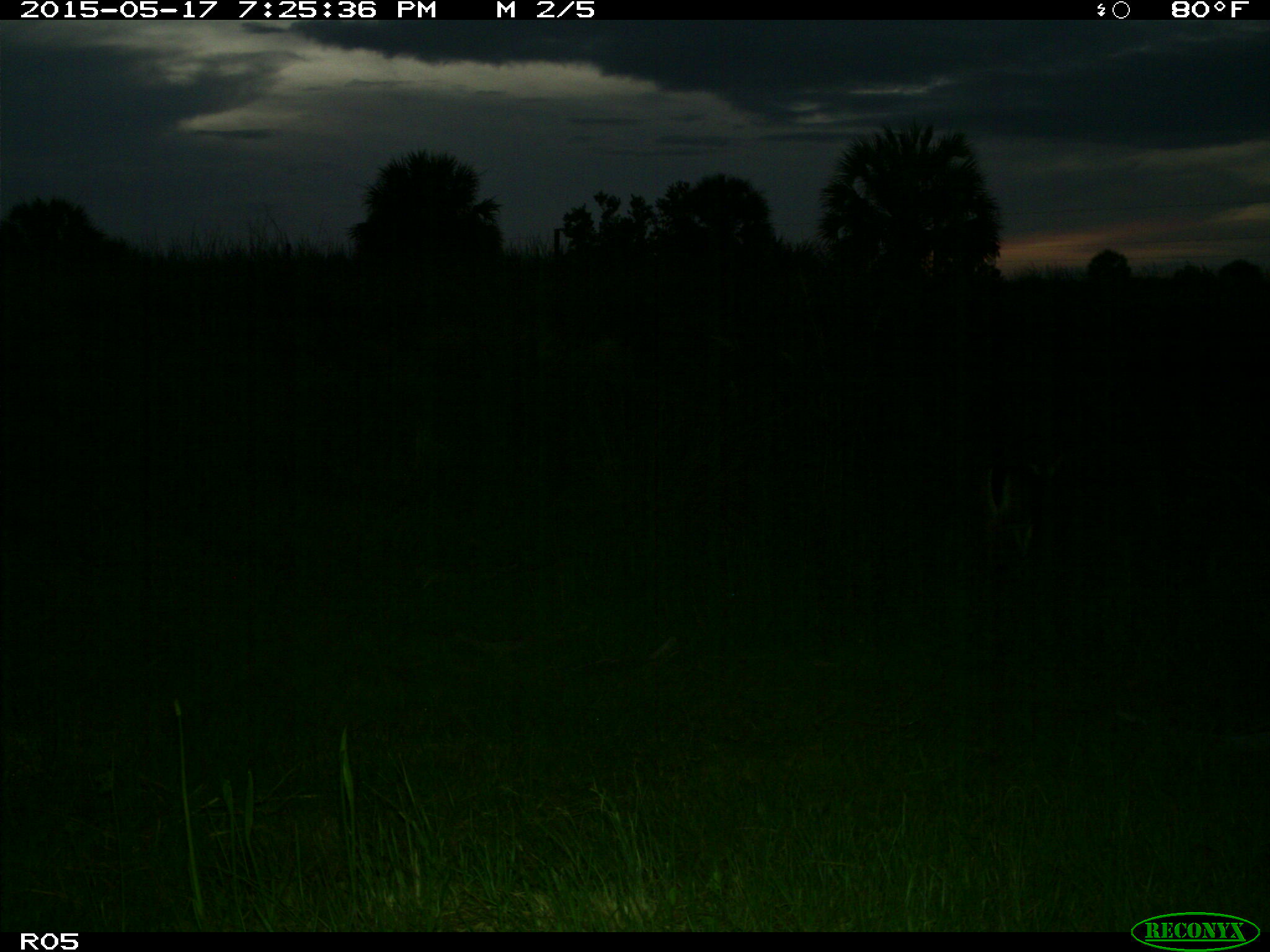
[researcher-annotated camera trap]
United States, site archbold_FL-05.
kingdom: Animalia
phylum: Chordata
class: Mammalia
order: Artiodactyla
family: Cervidae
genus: Odocoileus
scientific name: Odocoileus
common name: deer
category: unidentified deer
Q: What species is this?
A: Unidentified deer (deer) (Odocoileus).